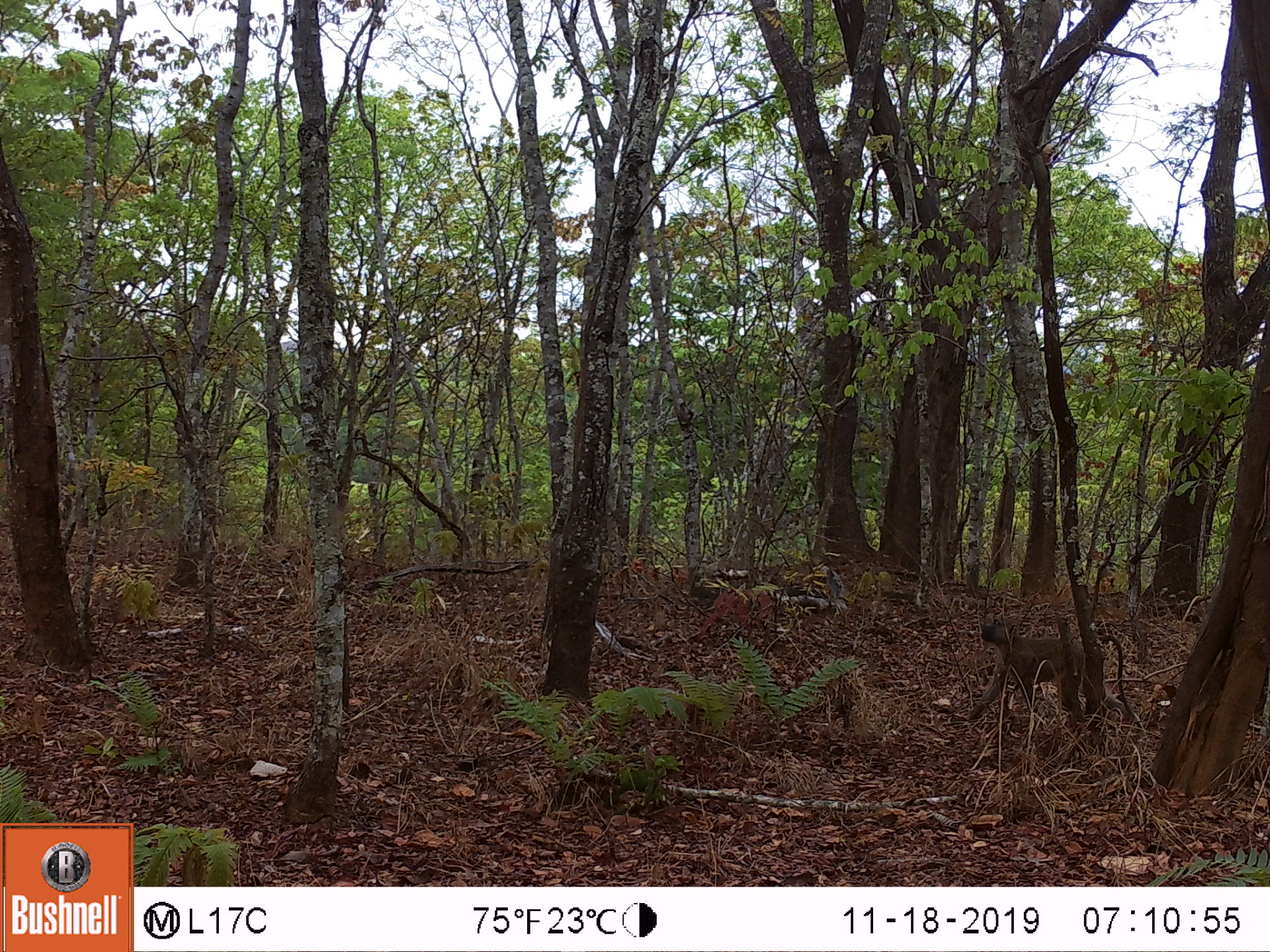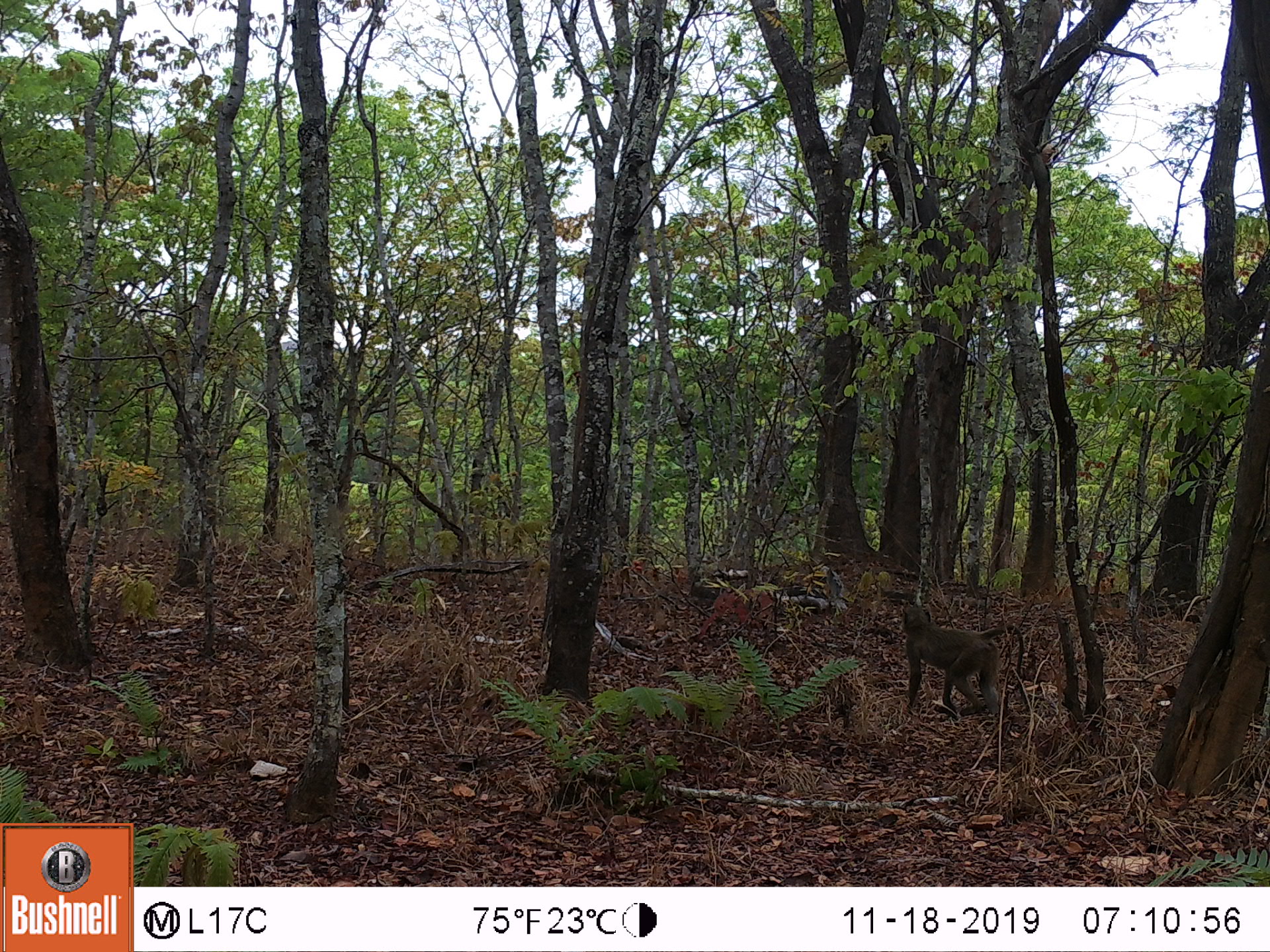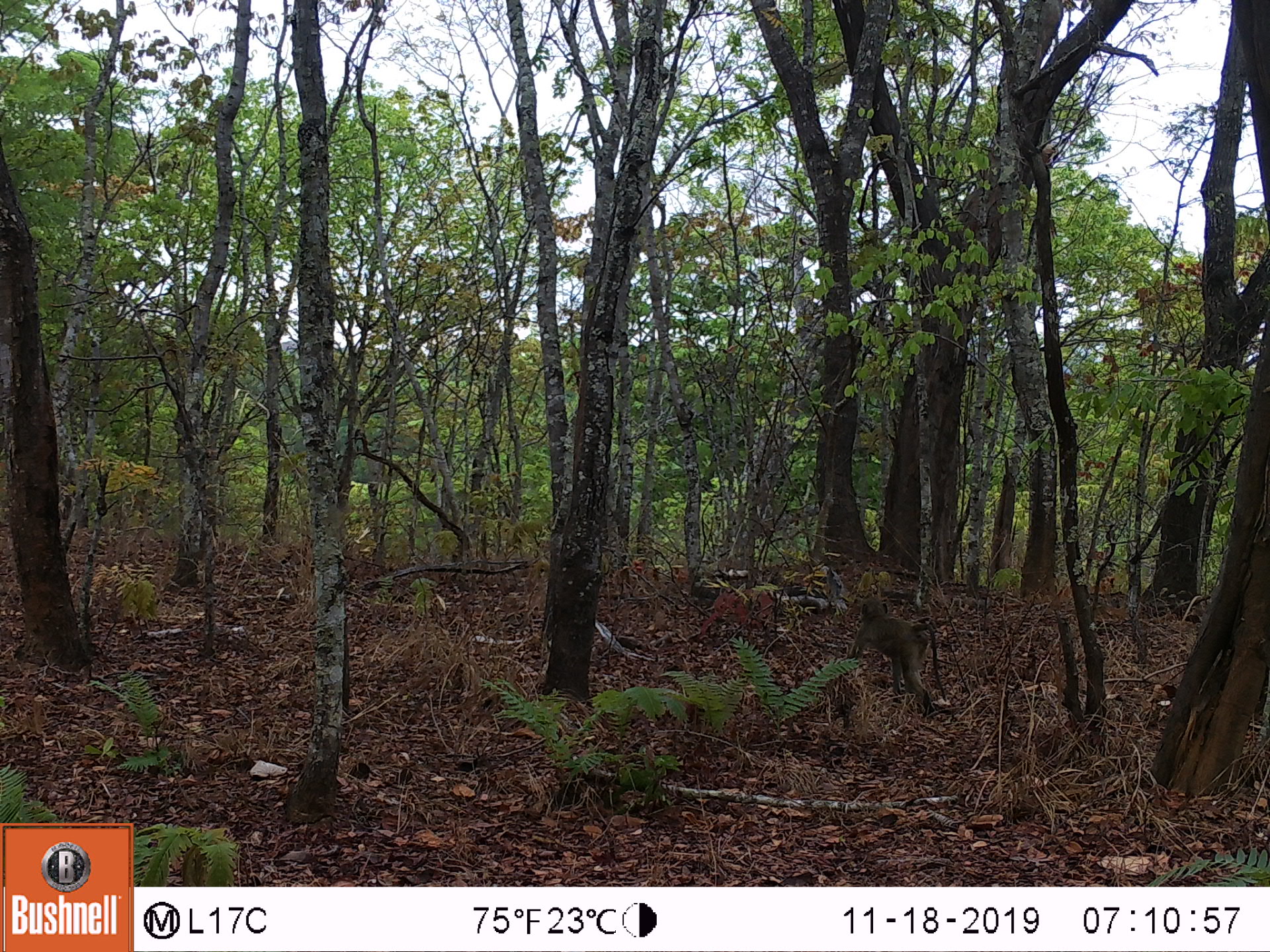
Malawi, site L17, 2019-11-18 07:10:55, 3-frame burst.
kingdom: Animalia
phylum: Chordata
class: Mammalia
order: Primates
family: Cercopithecidae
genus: Papio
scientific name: Papio cynocephalus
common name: yellow baboon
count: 1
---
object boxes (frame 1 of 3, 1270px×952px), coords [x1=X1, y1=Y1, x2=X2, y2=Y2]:
yellow baboon: [x1=958, y1=617, x2=1138, y2=727]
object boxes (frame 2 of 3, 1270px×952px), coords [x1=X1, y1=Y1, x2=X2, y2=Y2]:
yellow baboon: [x1=892, y1=601, x2=1029, y2=718]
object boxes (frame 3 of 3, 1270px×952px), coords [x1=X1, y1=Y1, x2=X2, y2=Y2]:
yellow baboon: [x1=845, y1=596, x2=946, y2=705]